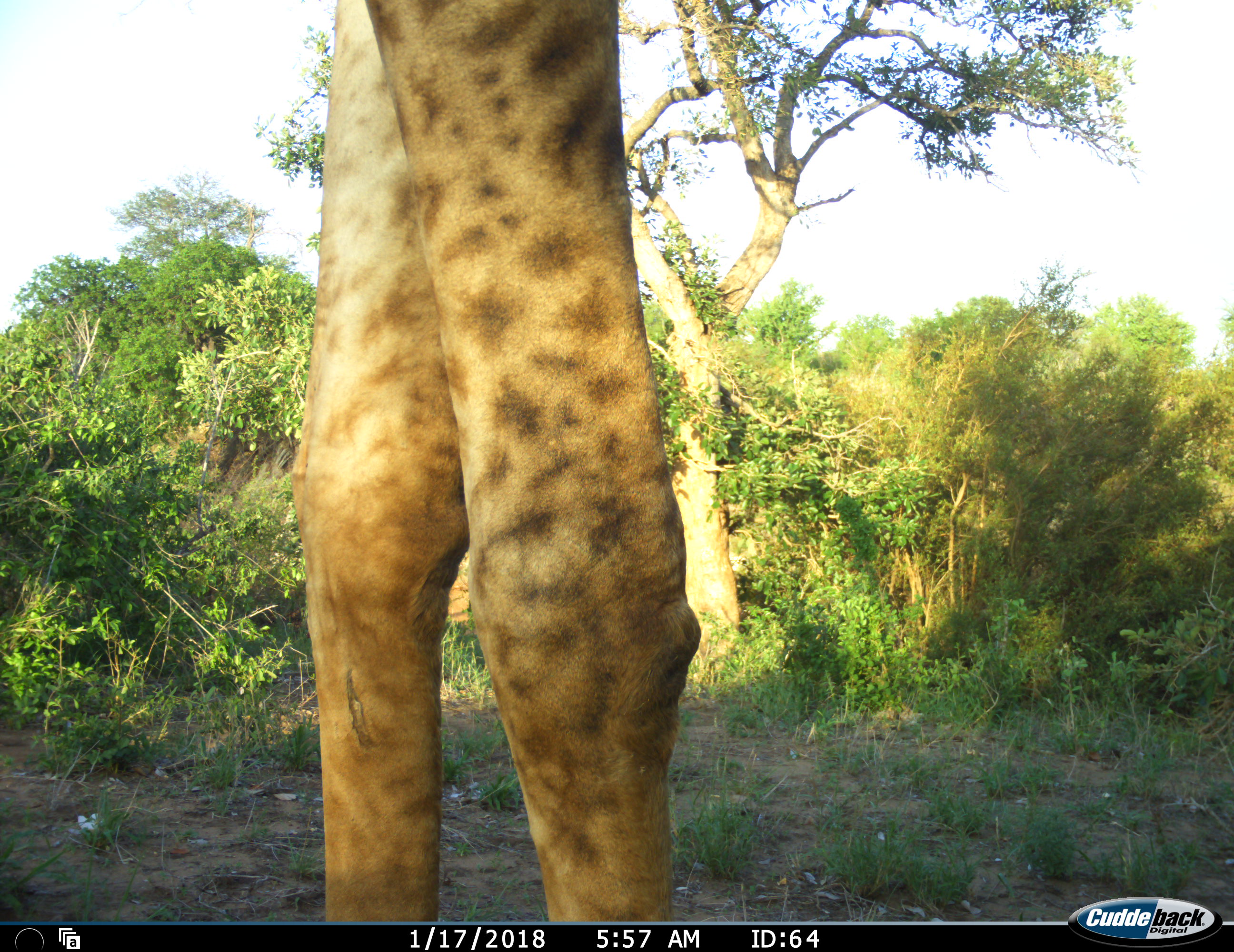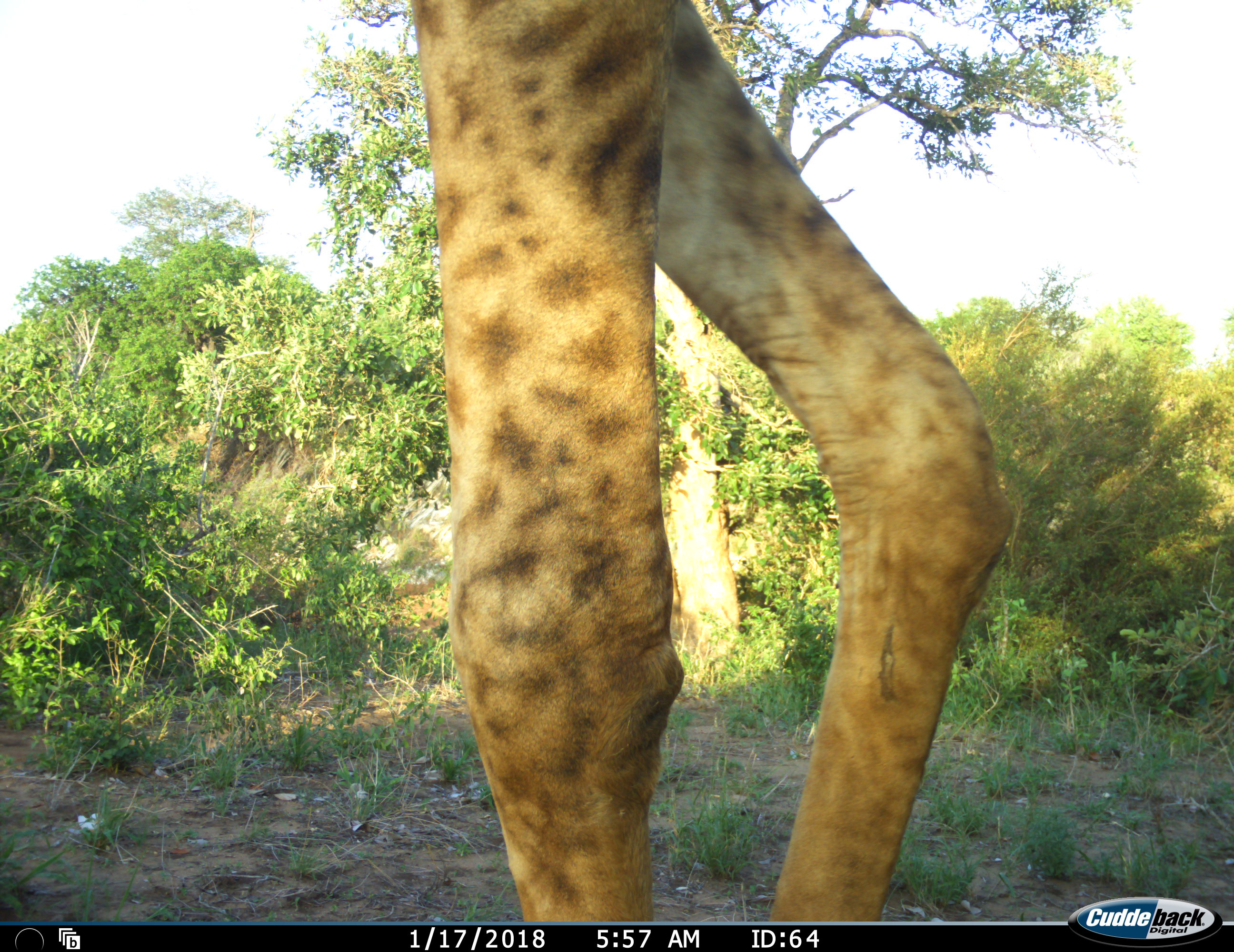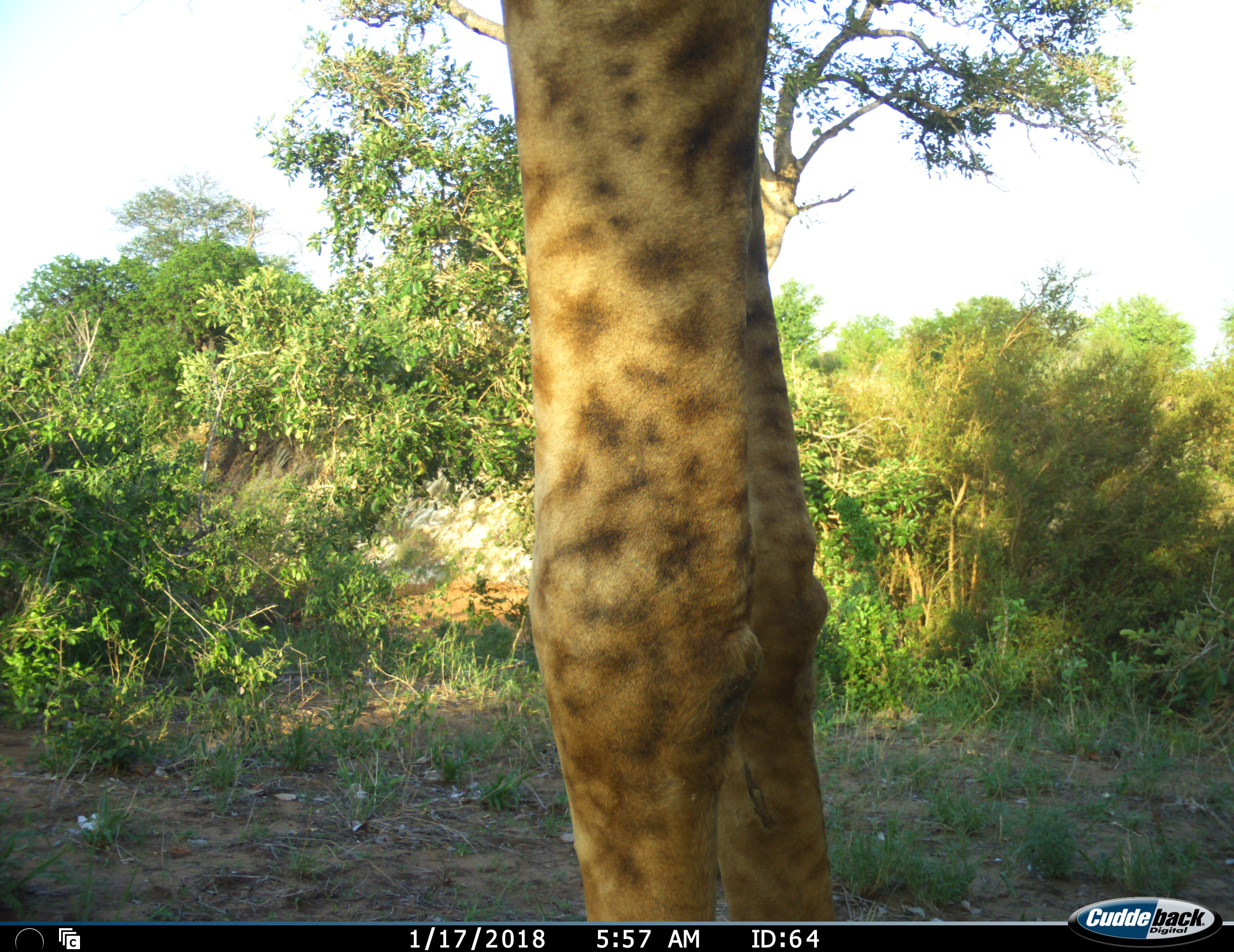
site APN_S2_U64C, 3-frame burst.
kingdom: Animalia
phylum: Chordata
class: Mammalia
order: Artiodactyla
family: Giraffidae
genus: Giraffa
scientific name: Giraffa camelopardalis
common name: giraffe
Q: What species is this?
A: Giraffe (Giraffa camelopardalis).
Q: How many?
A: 1.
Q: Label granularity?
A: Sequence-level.